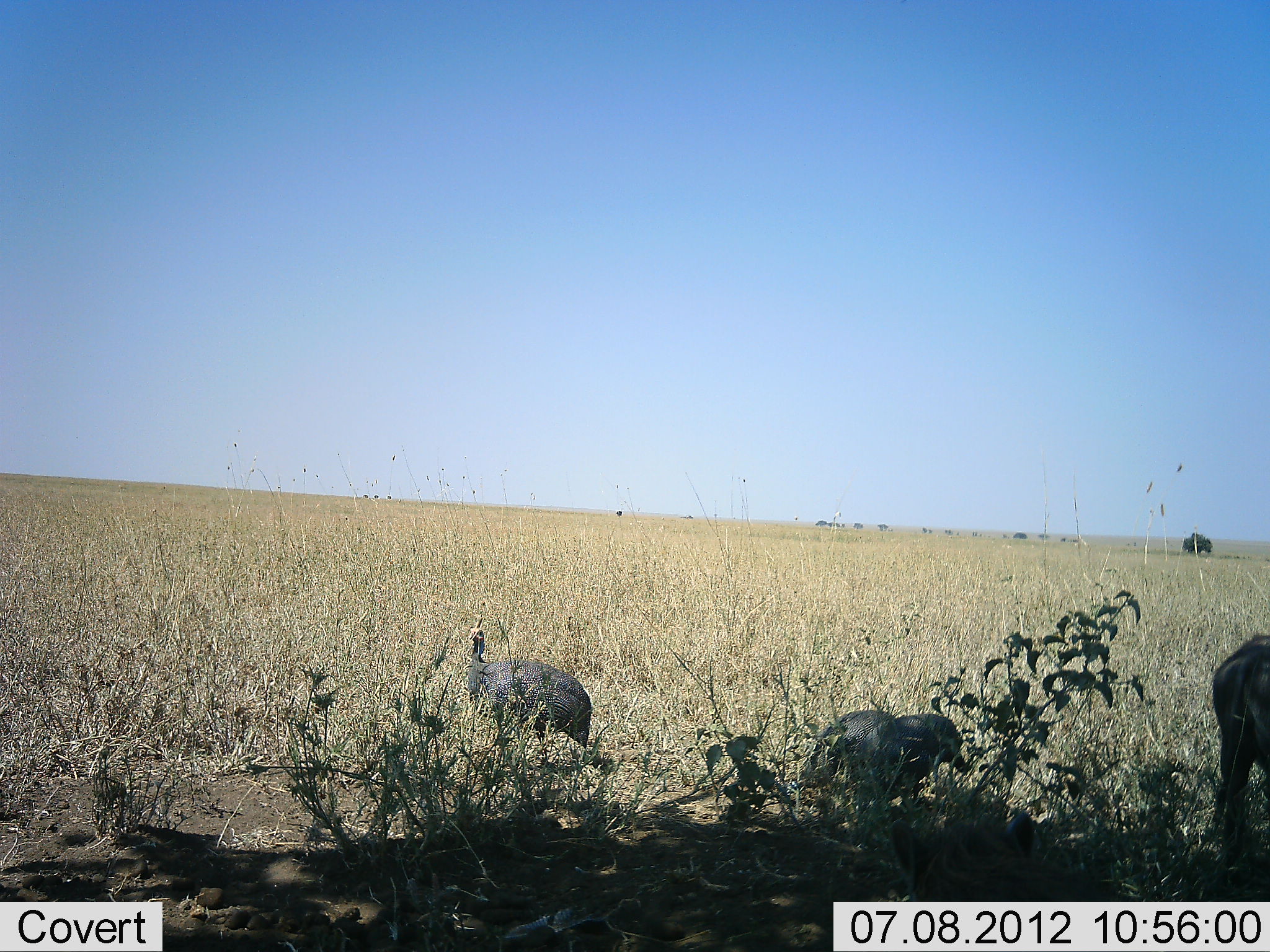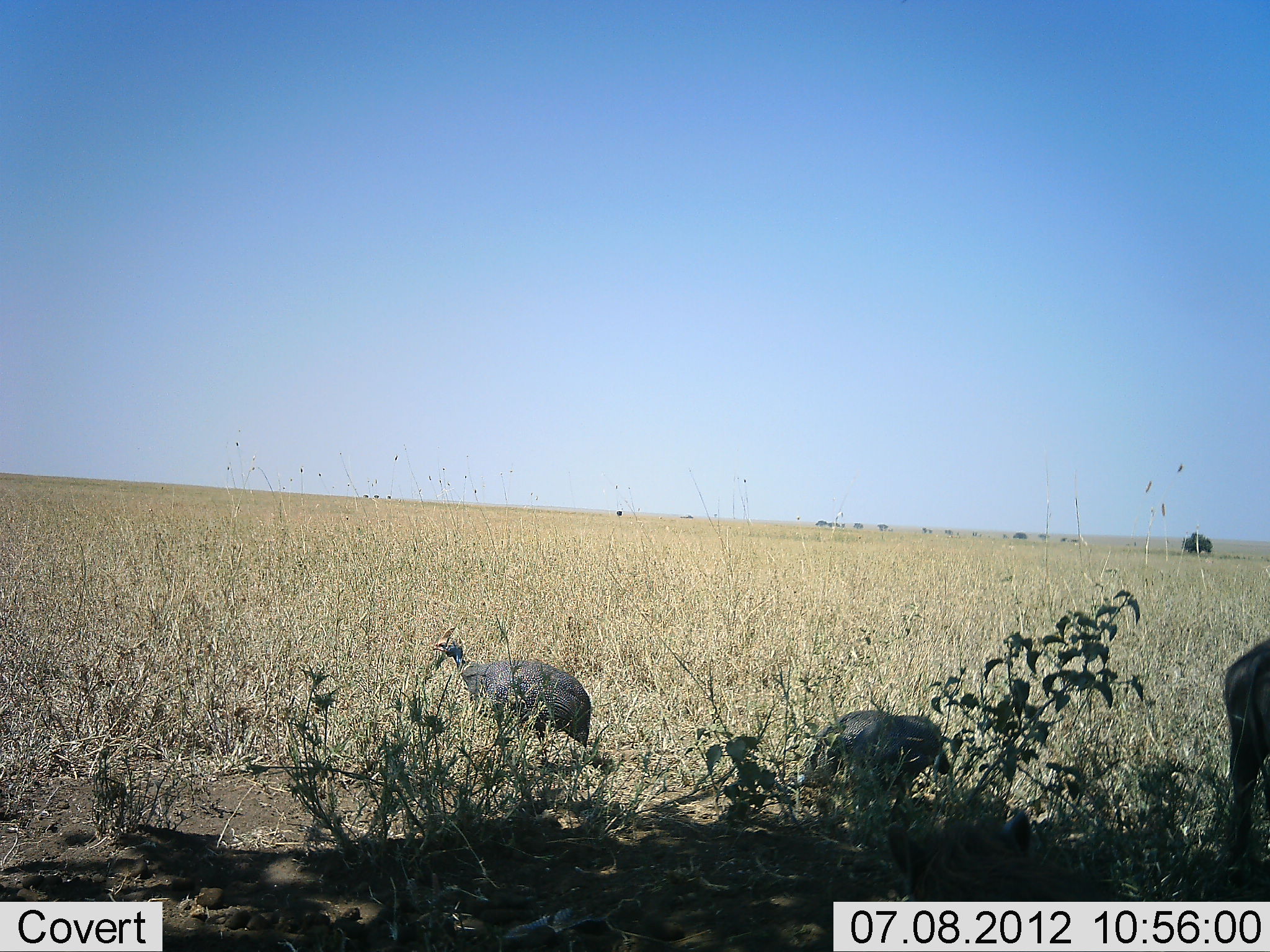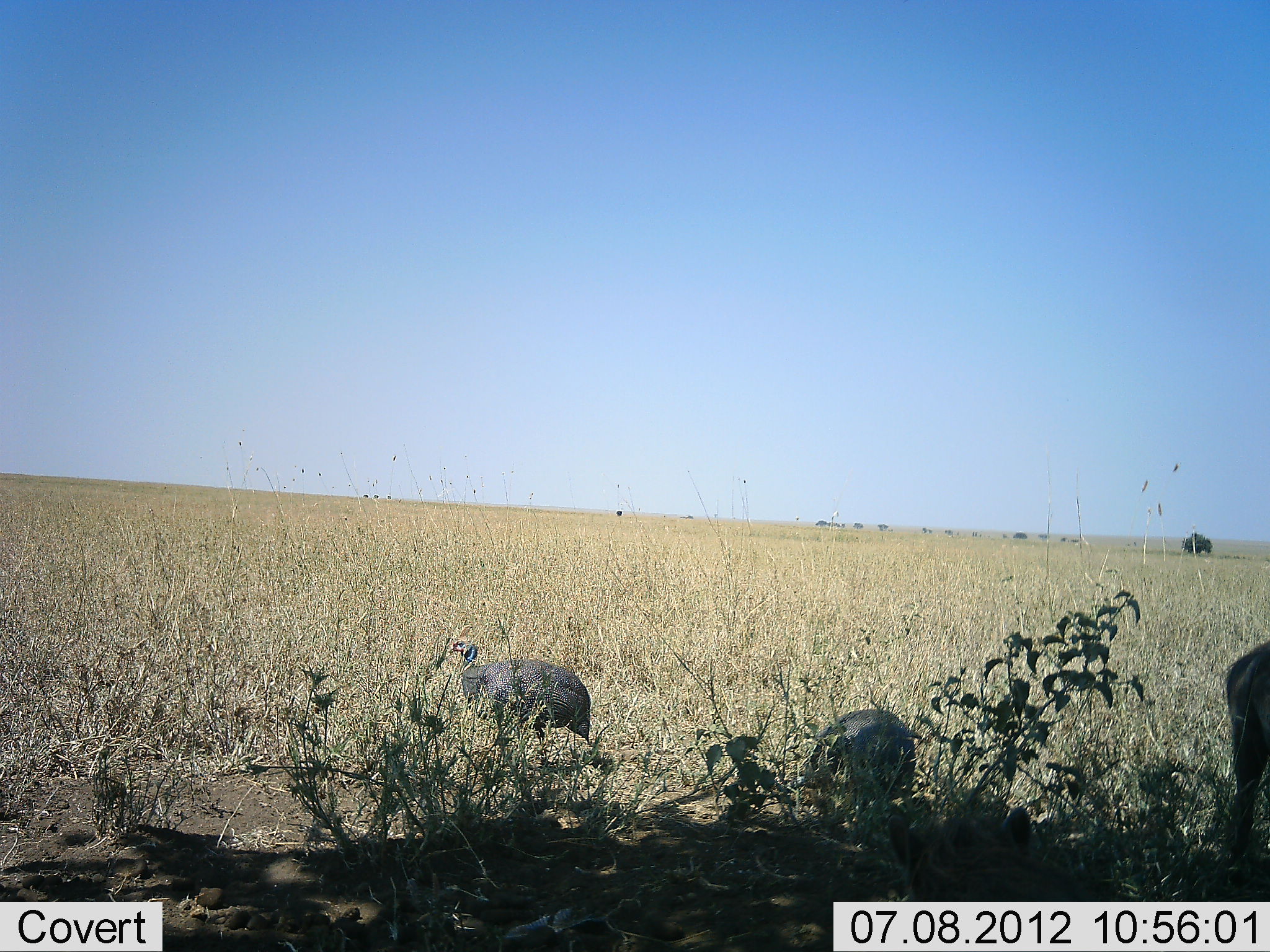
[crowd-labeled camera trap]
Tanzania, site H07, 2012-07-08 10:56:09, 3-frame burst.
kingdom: Animalia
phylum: Chordata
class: Aves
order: Galliformes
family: Numididae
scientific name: Numididae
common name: guinea fowl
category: guineafowl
Guineafowl (guinea fowl) (Numididae), count 2. Behavior (volunteer vote fractions): standing 64%, resting 0%, moving 4%, interacting 0%. Young present (vote fraction): 0%. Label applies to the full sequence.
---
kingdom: Animalia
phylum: Chordata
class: Mammalia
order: Artiodactyla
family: Suidae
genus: Phacochoerus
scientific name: Phacochoerus africanus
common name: warthog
Warthog (Phacochoerus africanus), count 2. Behavior (volunteer vote fractions): standing 100%, resting 12%, moving 0%, interacting 0%. Young present (vote fraction): 0%. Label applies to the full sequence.